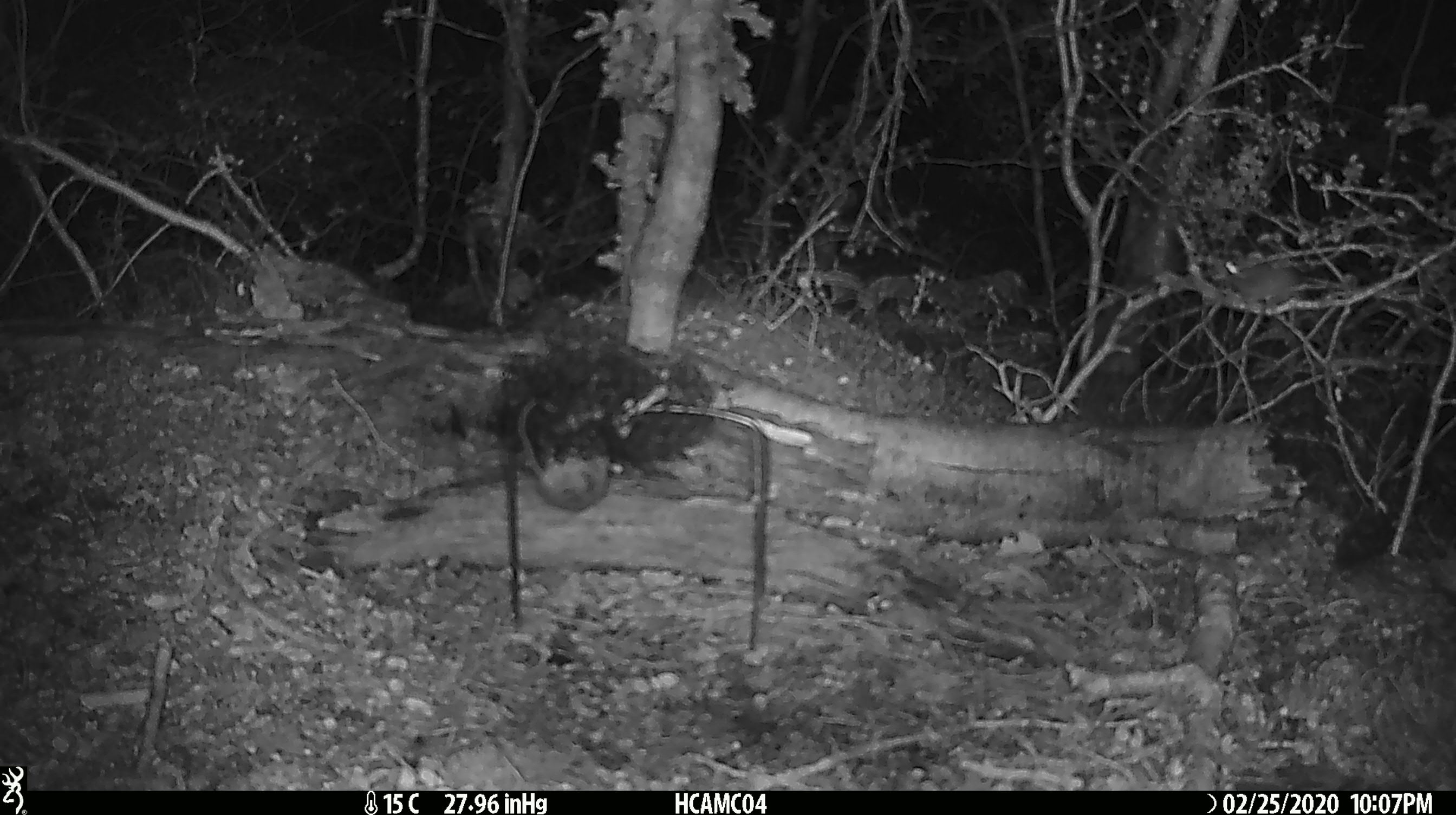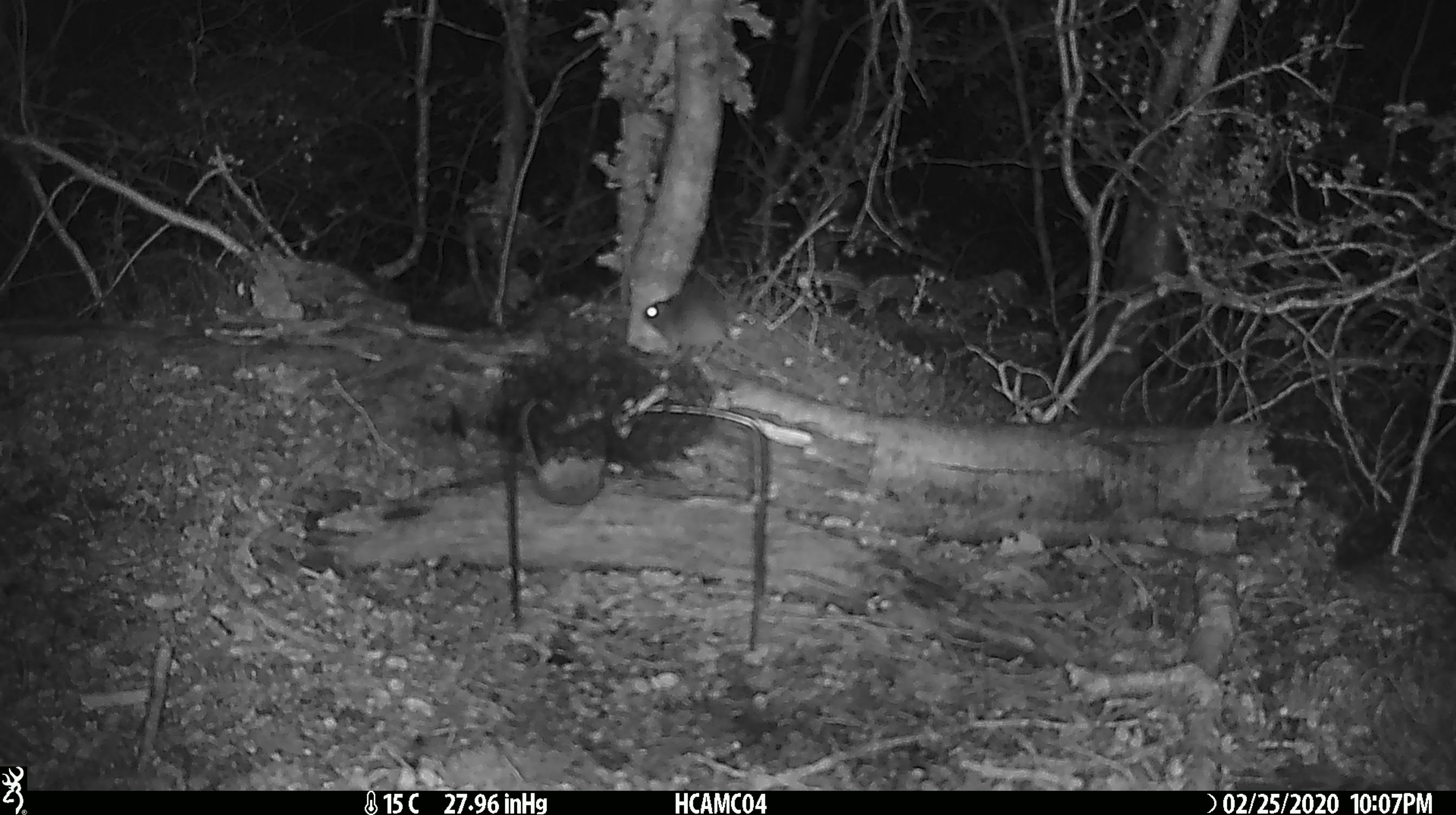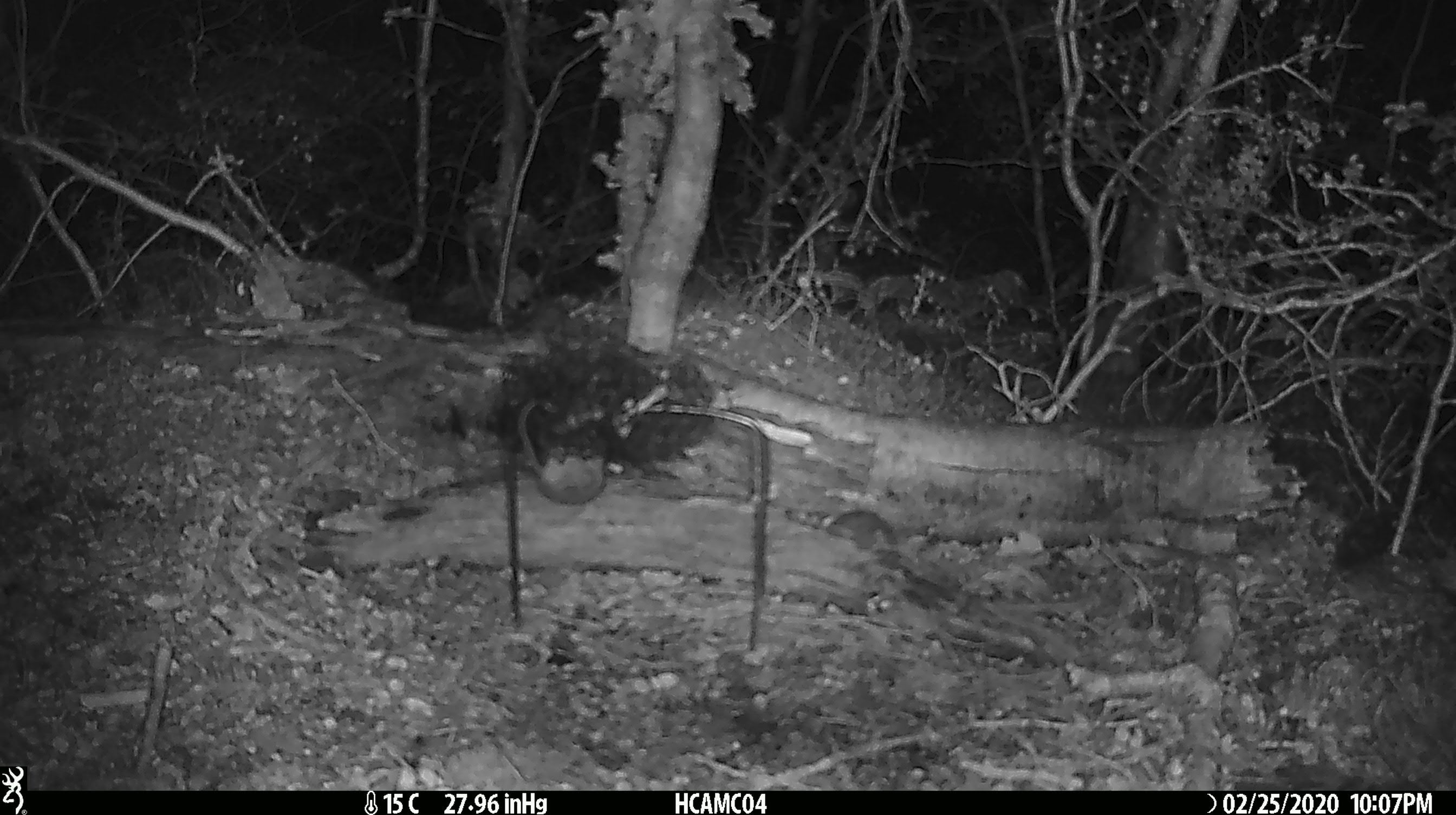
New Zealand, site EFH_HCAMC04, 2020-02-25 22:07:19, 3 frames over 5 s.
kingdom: Animalia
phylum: Chordata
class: Mammalia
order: Rodentia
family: Muridae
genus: Mus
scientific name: Mus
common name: mouse